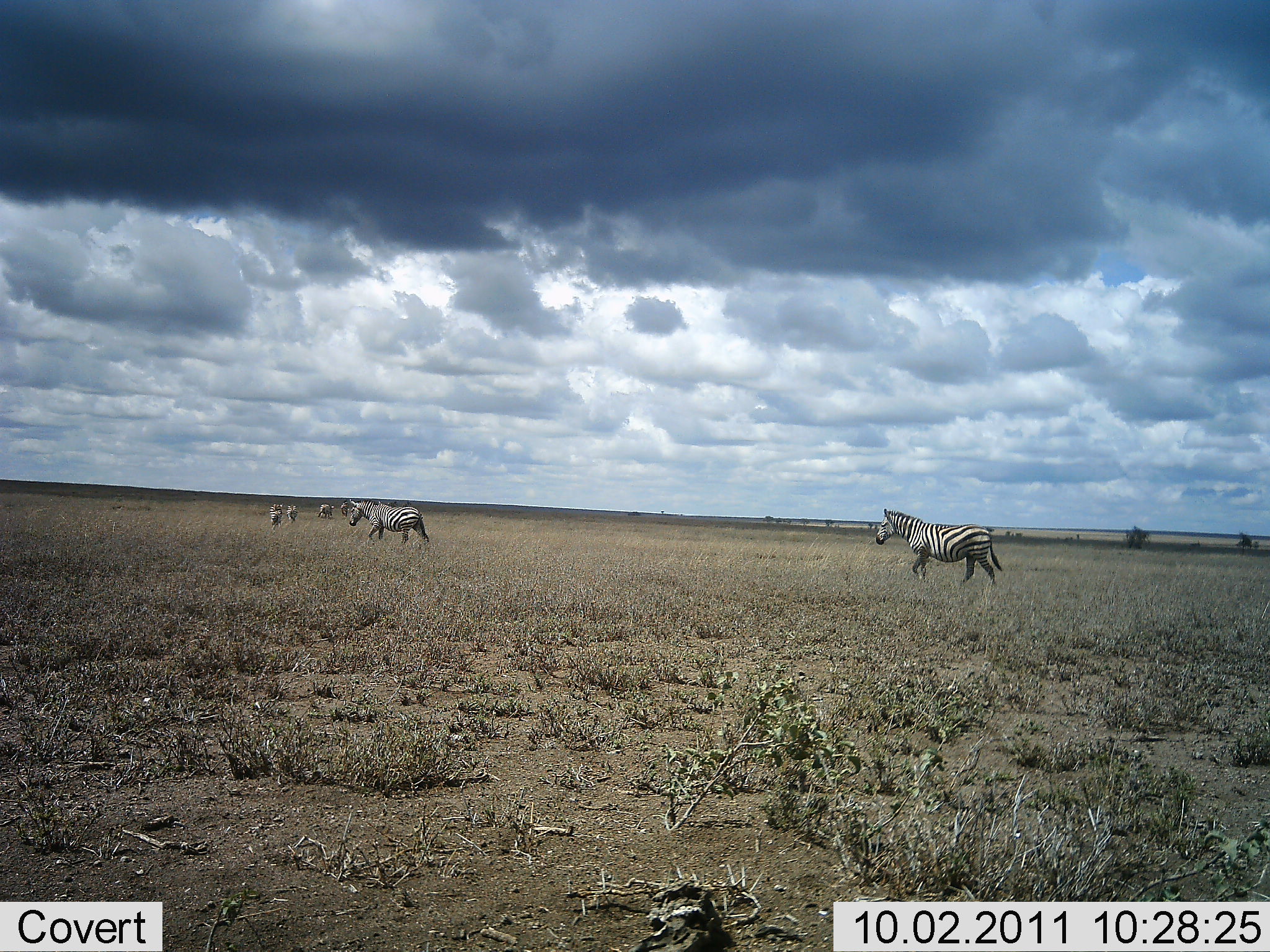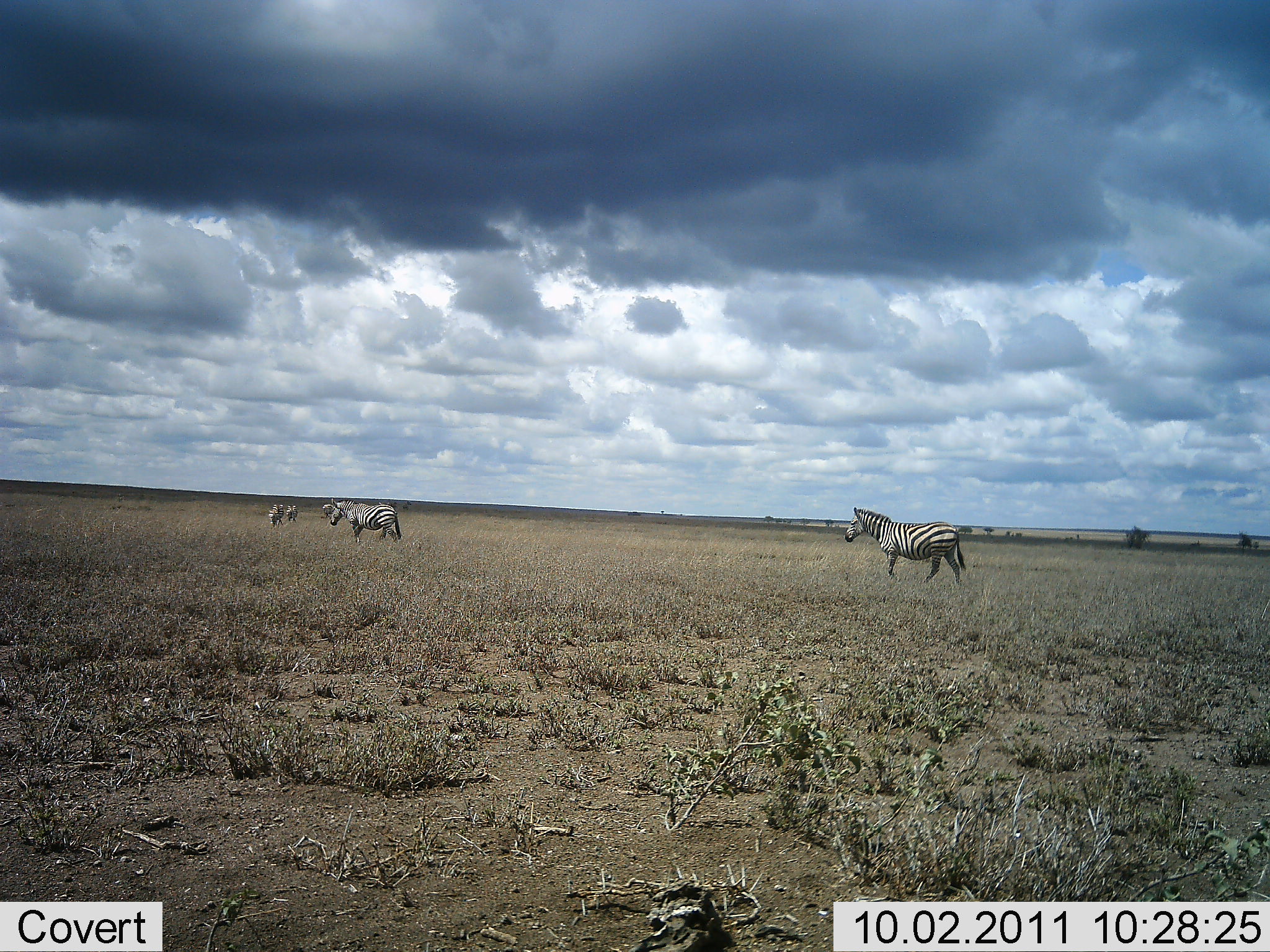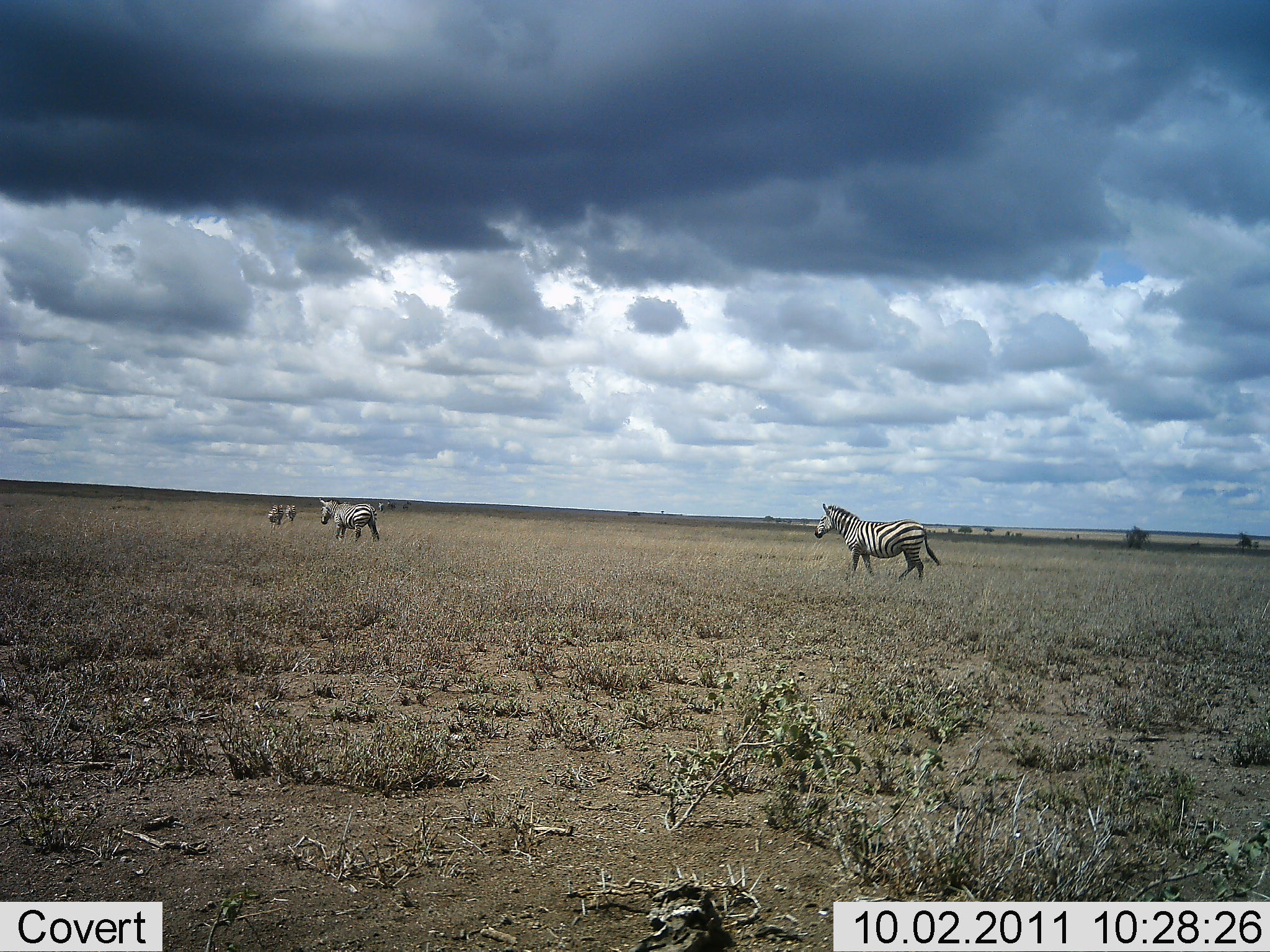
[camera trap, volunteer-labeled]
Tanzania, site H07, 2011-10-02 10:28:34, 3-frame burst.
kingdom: Animalia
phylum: Chordata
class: Mammalia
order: Perissodactyla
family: Equidae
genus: Equus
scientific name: Equus quagga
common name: plains zebra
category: zebra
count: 6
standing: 15%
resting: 0%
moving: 100%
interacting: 0%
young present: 0%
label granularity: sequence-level